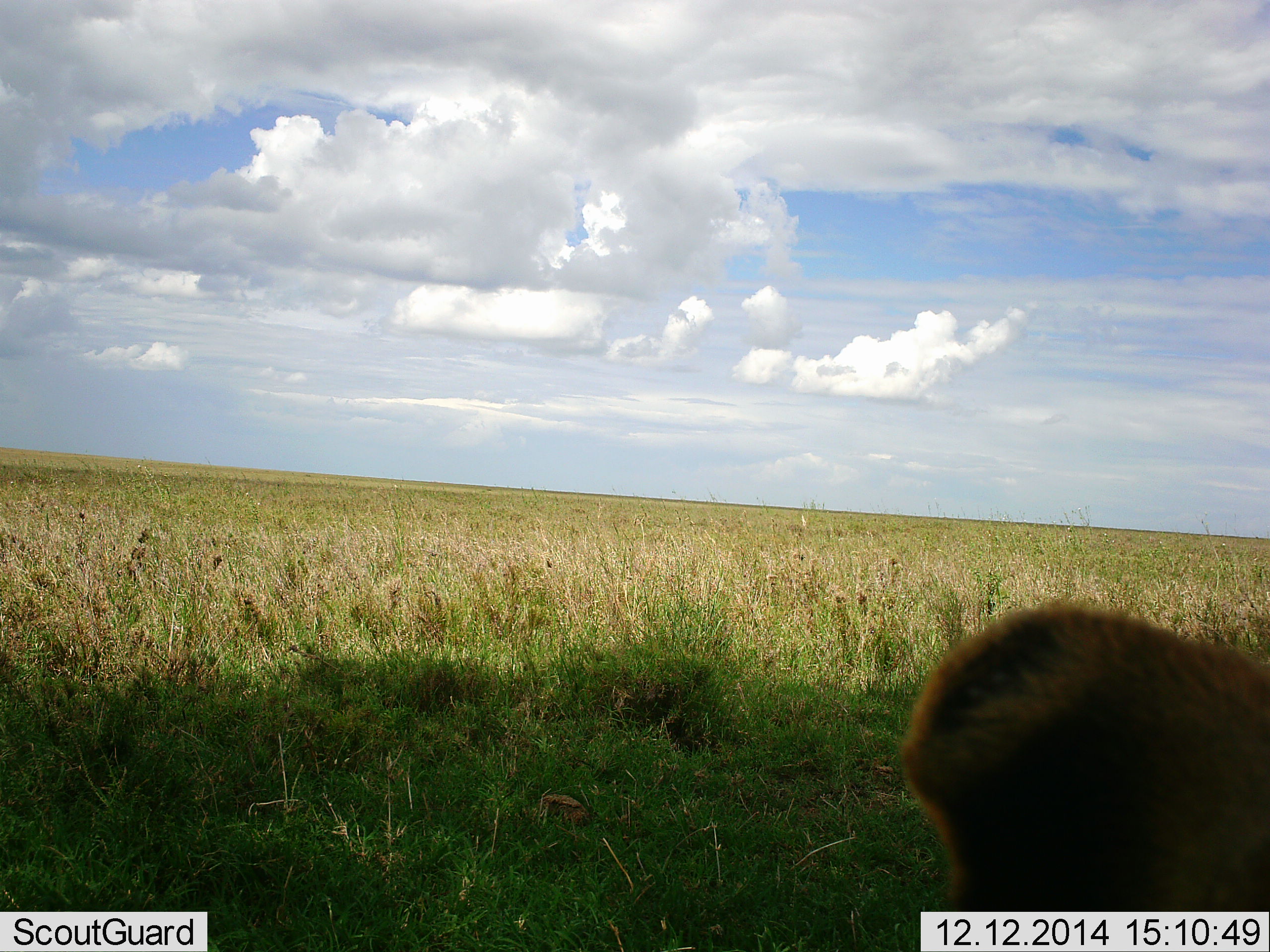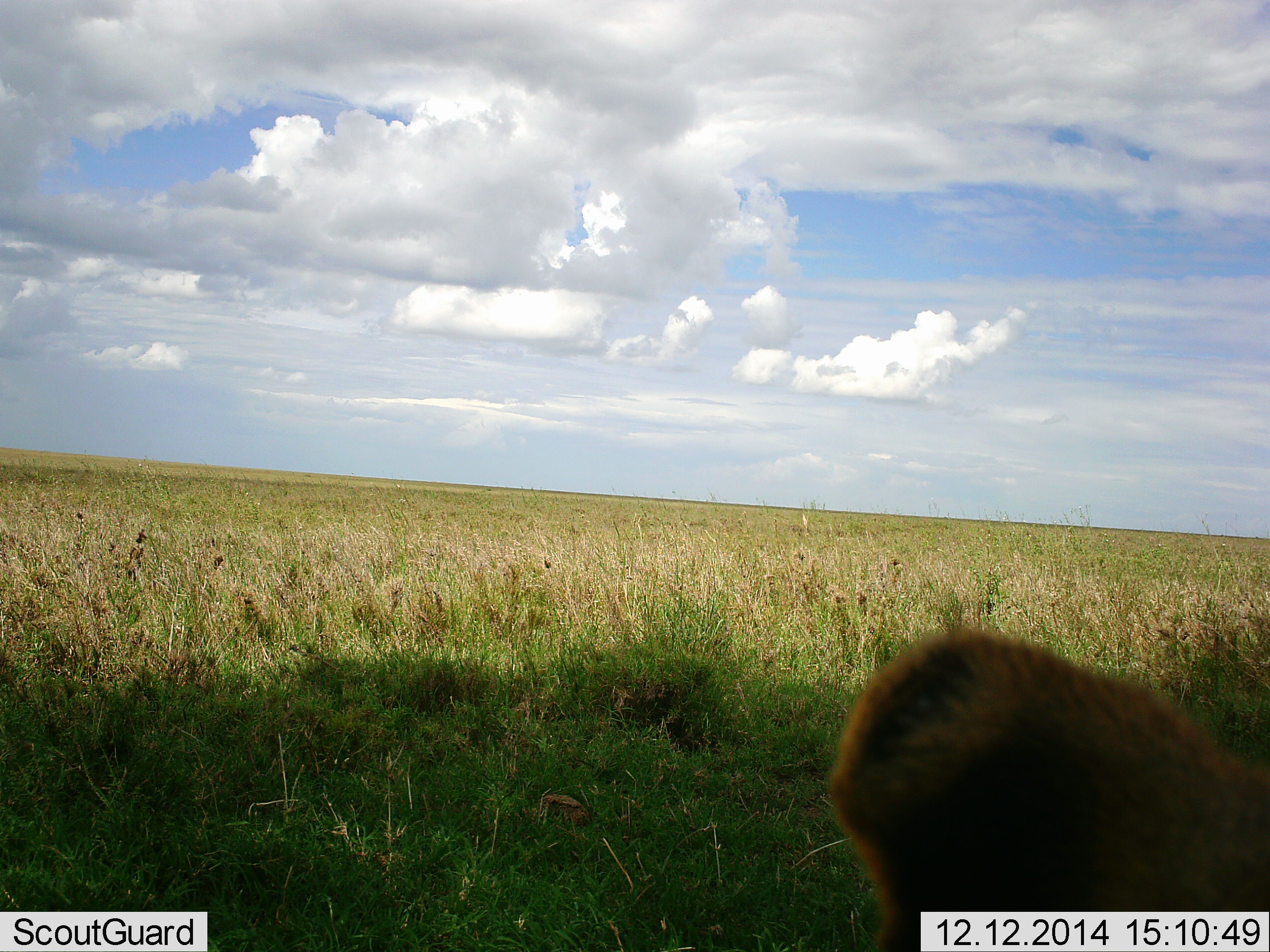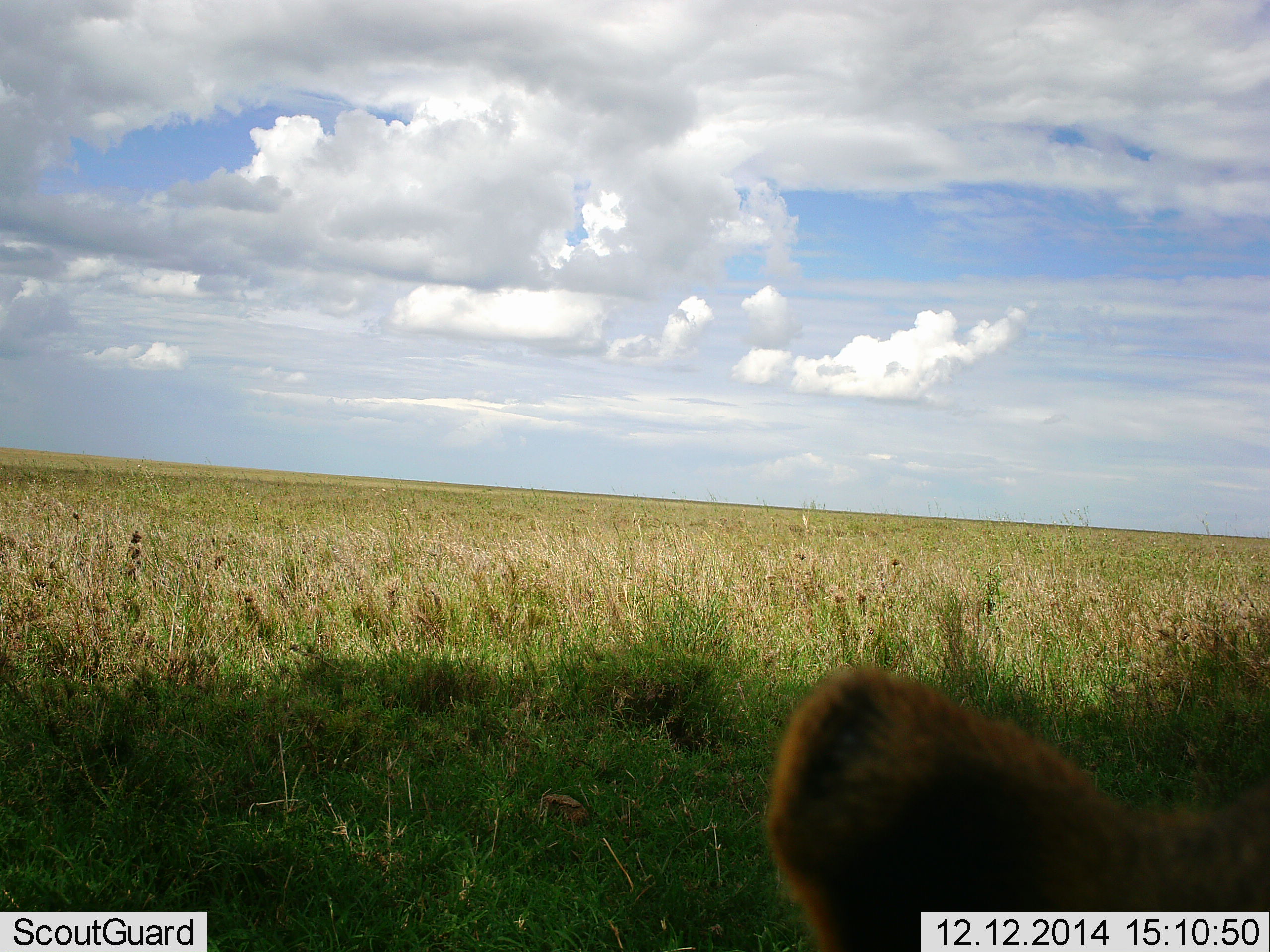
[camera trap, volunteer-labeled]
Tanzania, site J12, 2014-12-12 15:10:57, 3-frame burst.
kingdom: Animalia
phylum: Chordata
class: Mammalia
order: Carnivora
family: Felidae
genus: Panthera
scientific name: Panthera leo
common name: lion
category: lionfemale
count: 1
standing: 22%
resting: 78%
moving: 0%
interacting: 0%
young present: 0%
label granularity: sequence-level